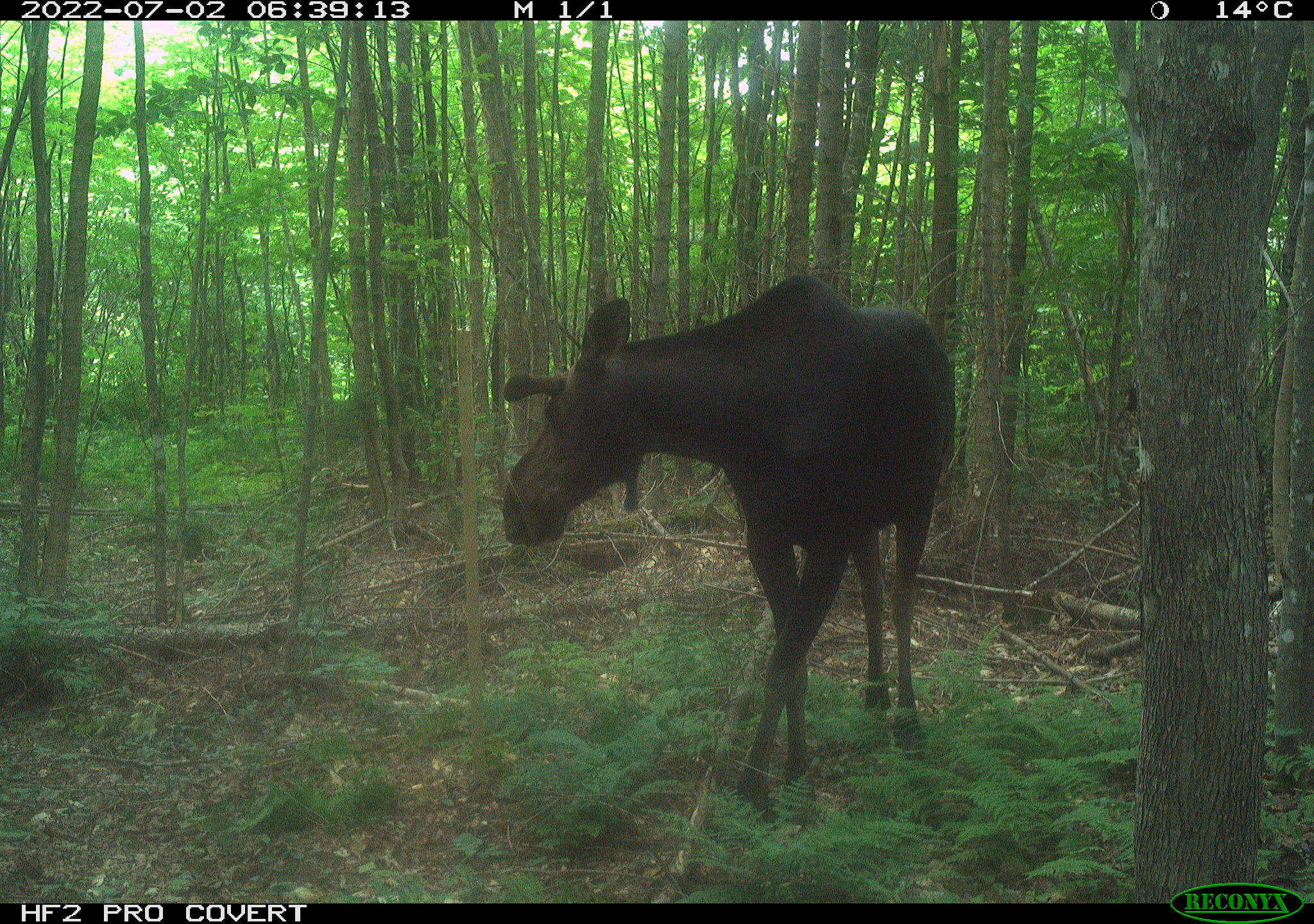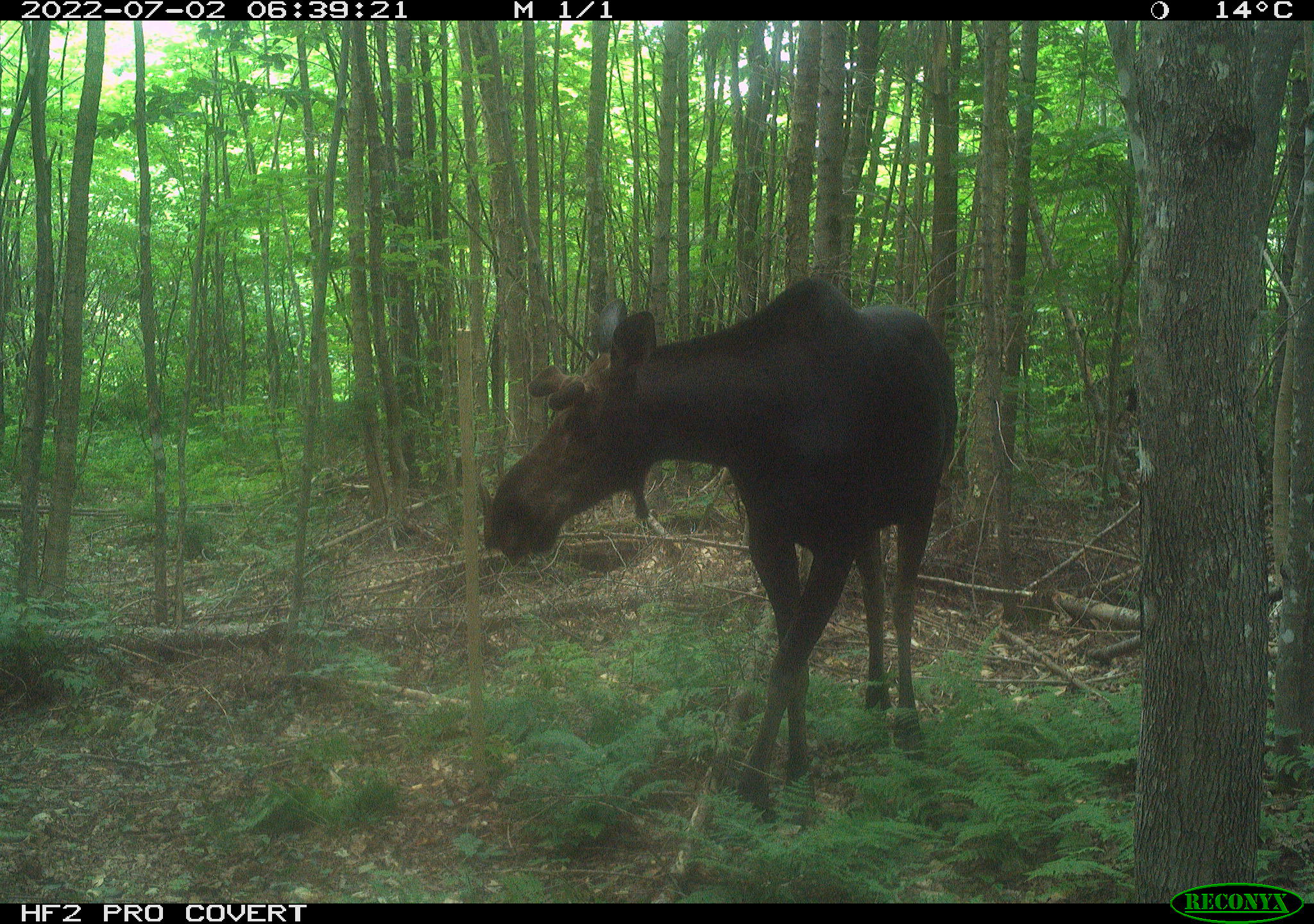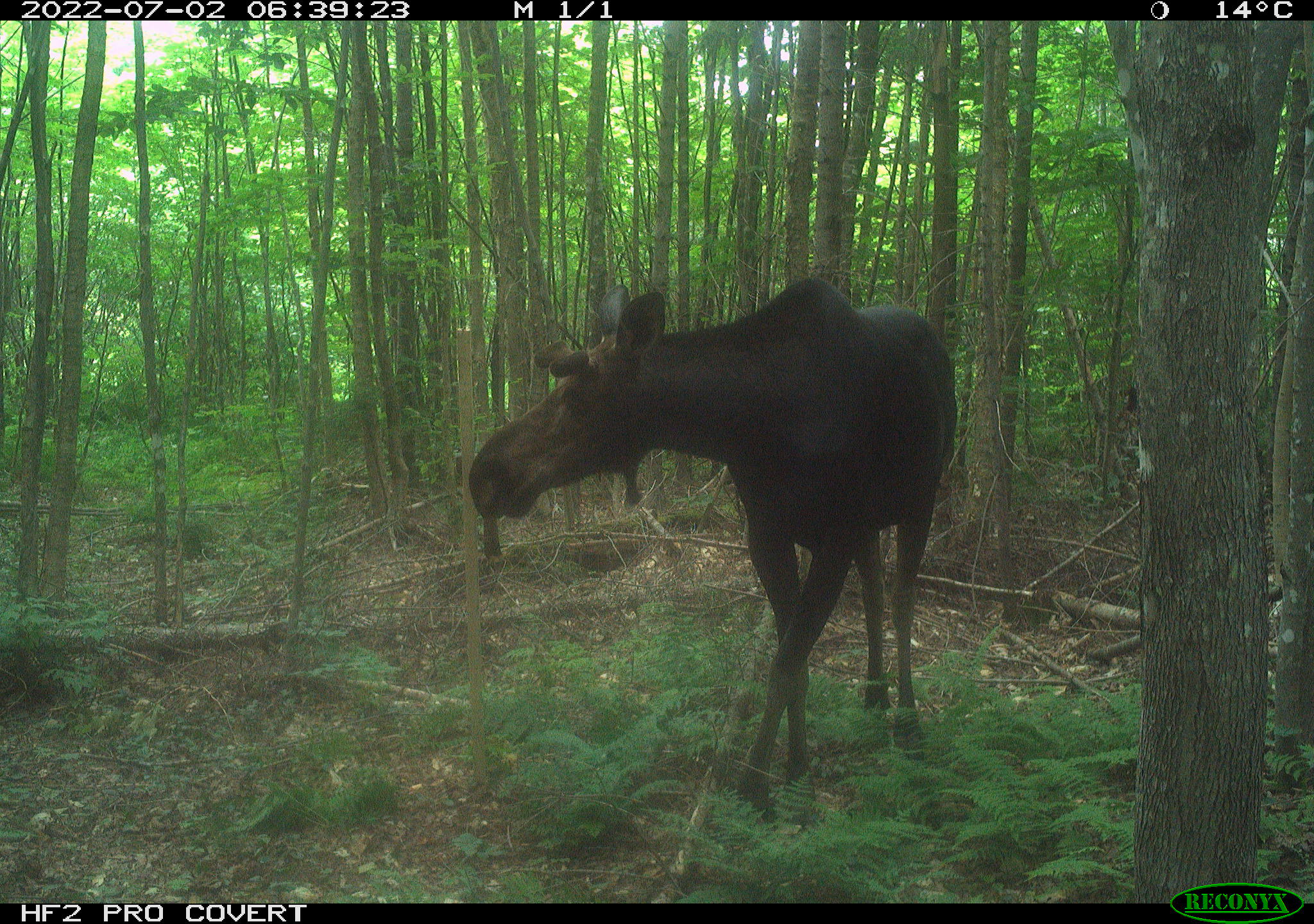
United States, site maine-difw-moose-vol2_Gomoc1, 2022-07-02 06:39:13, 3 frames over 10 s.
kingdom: Animalia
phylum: Chordata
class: Mammalia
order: Artiodactyla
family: Cervidae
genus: Alces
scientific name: Alces alces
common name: moose